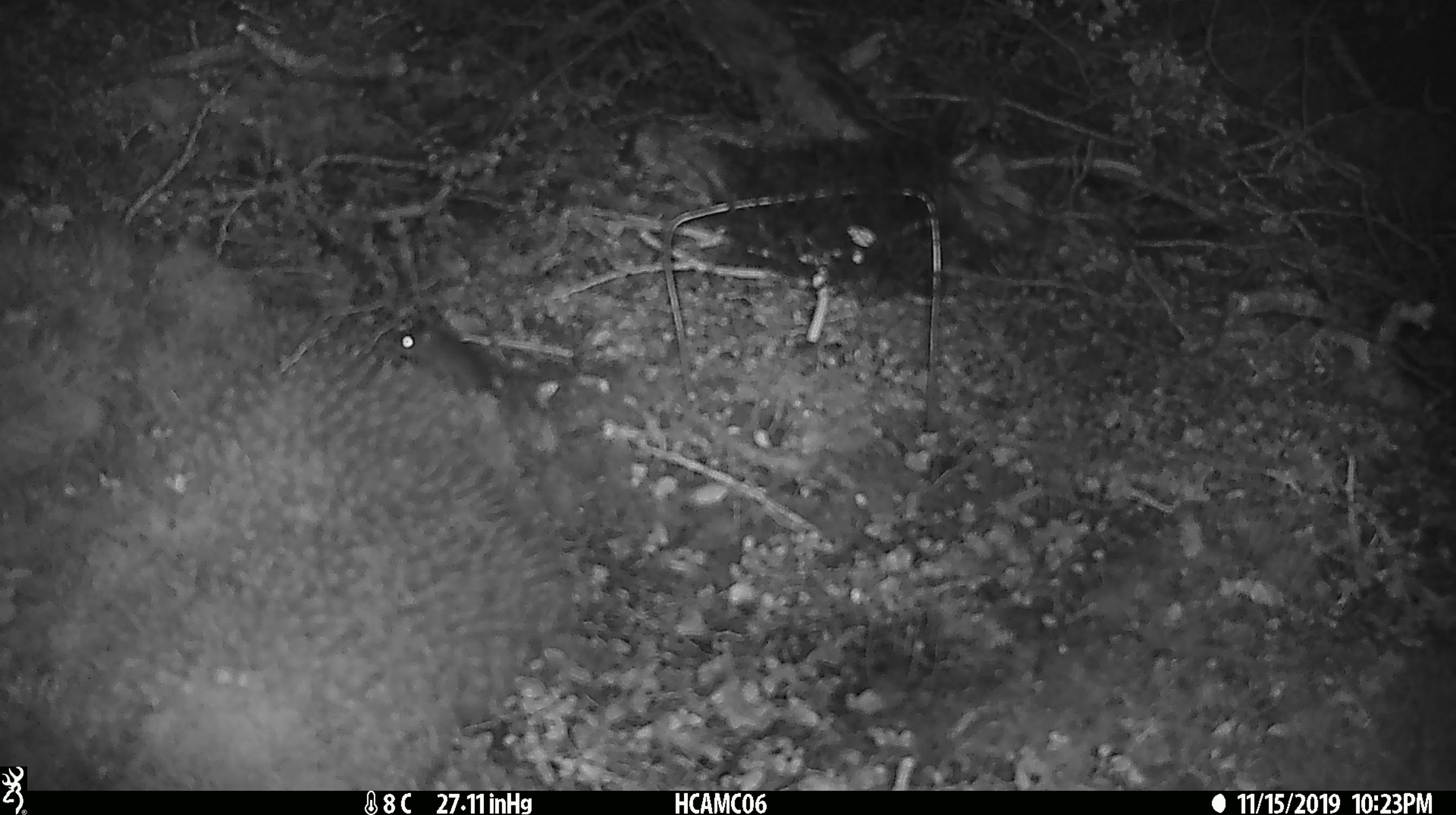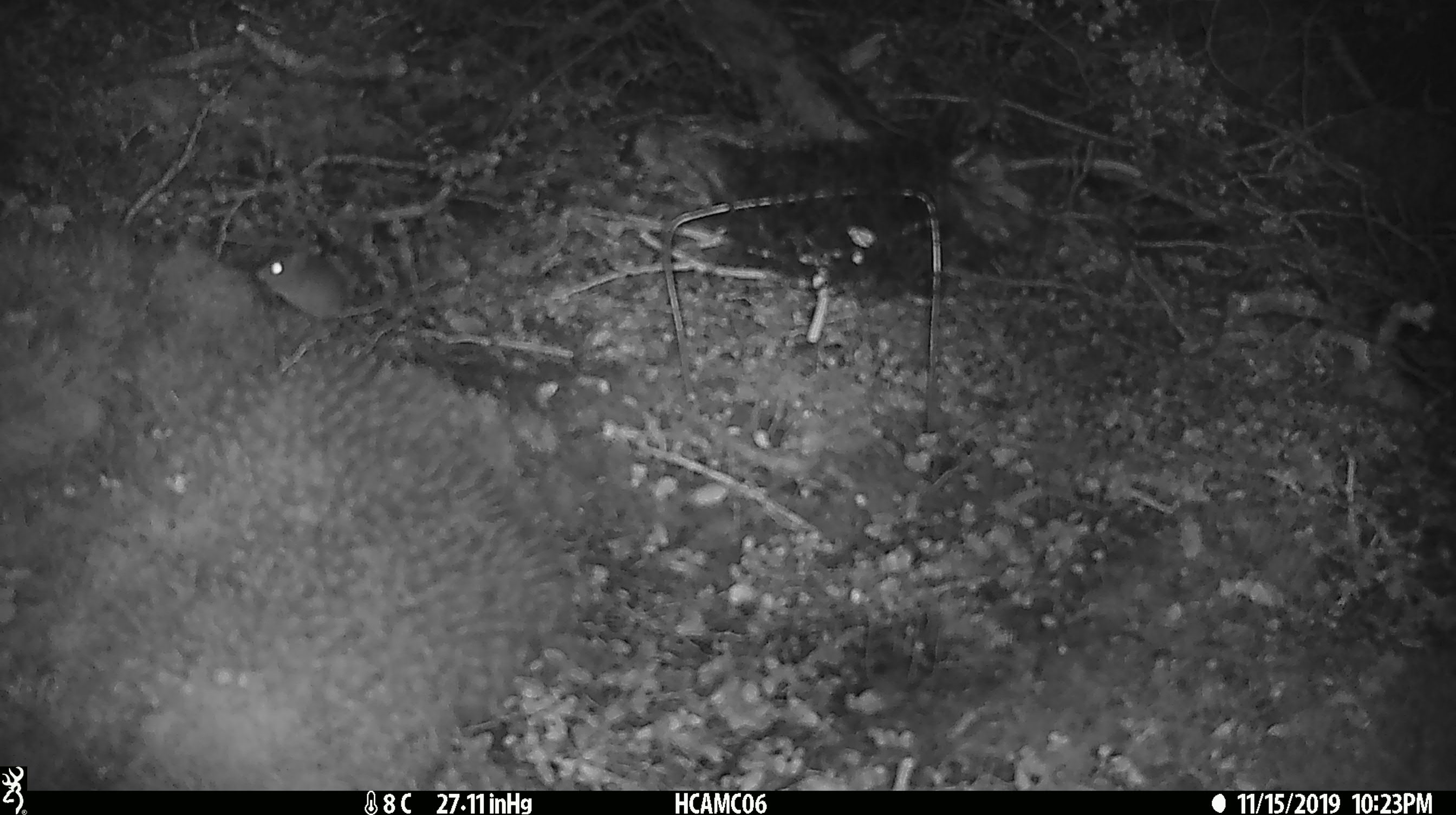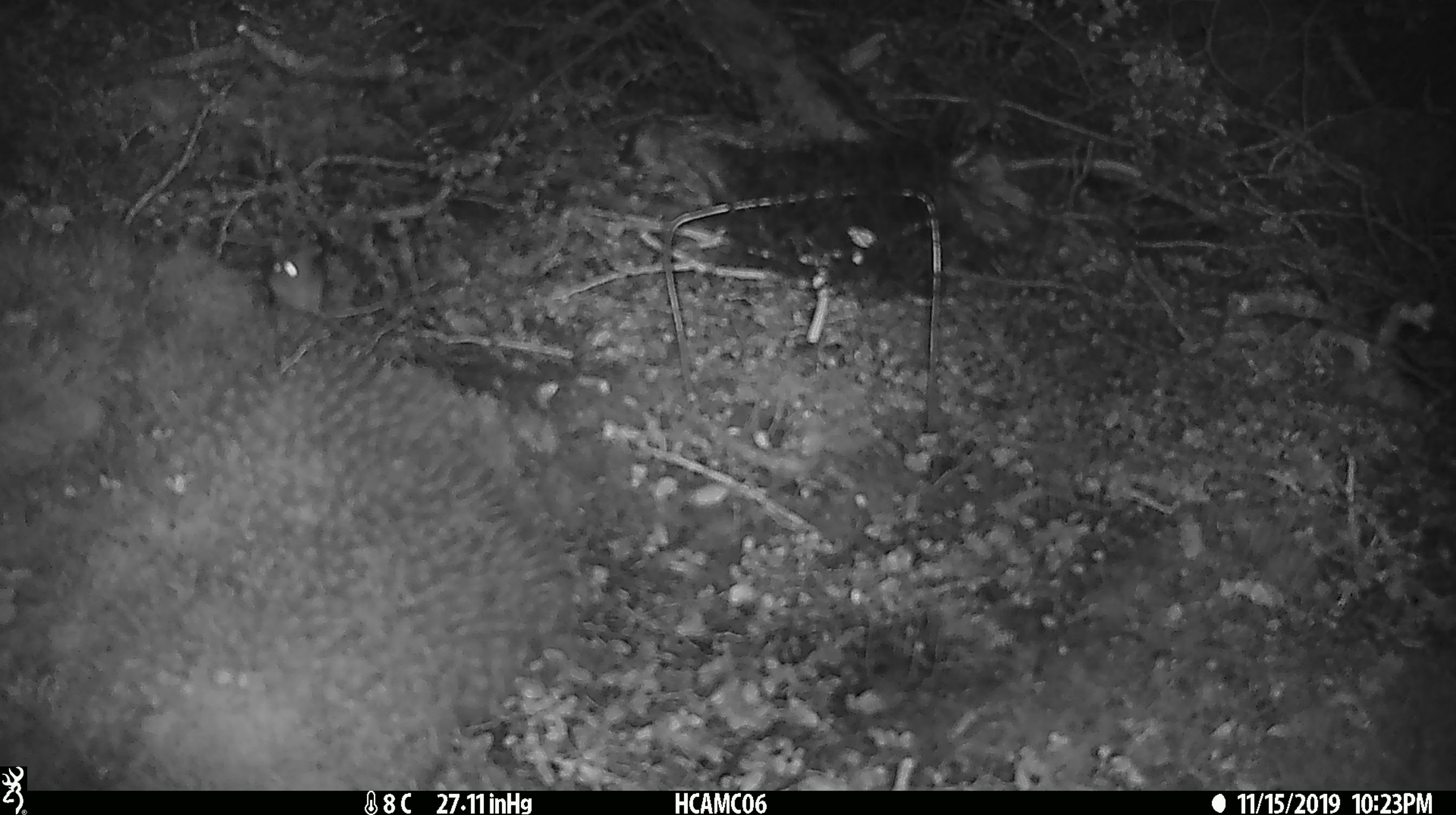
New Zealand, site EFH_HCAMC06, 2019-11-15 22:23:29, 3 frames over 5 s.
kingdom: Animalia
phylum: Chordata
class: Mammalia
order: Rodentia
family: Muridae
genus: Mus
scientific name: Mus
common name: mouse